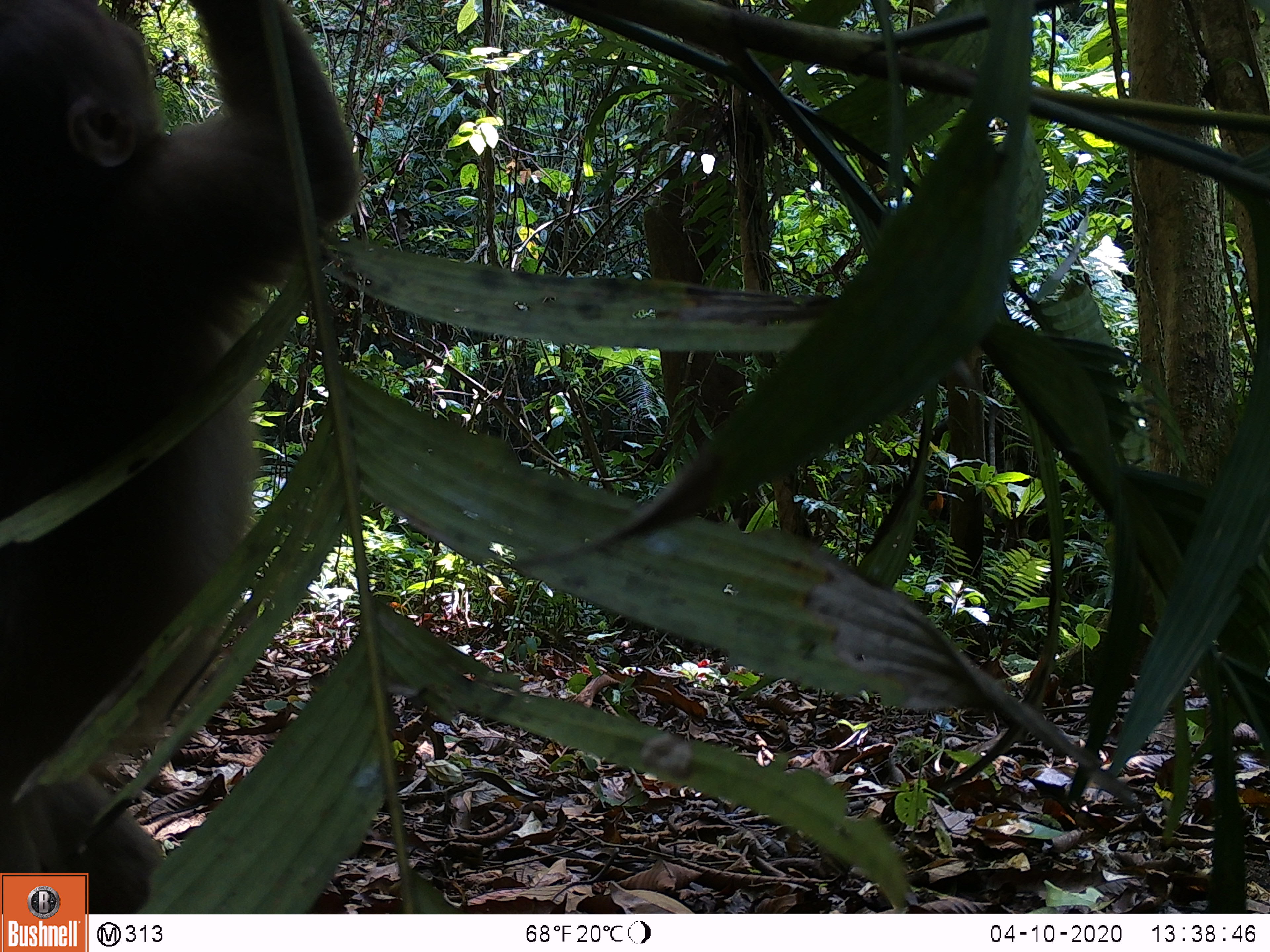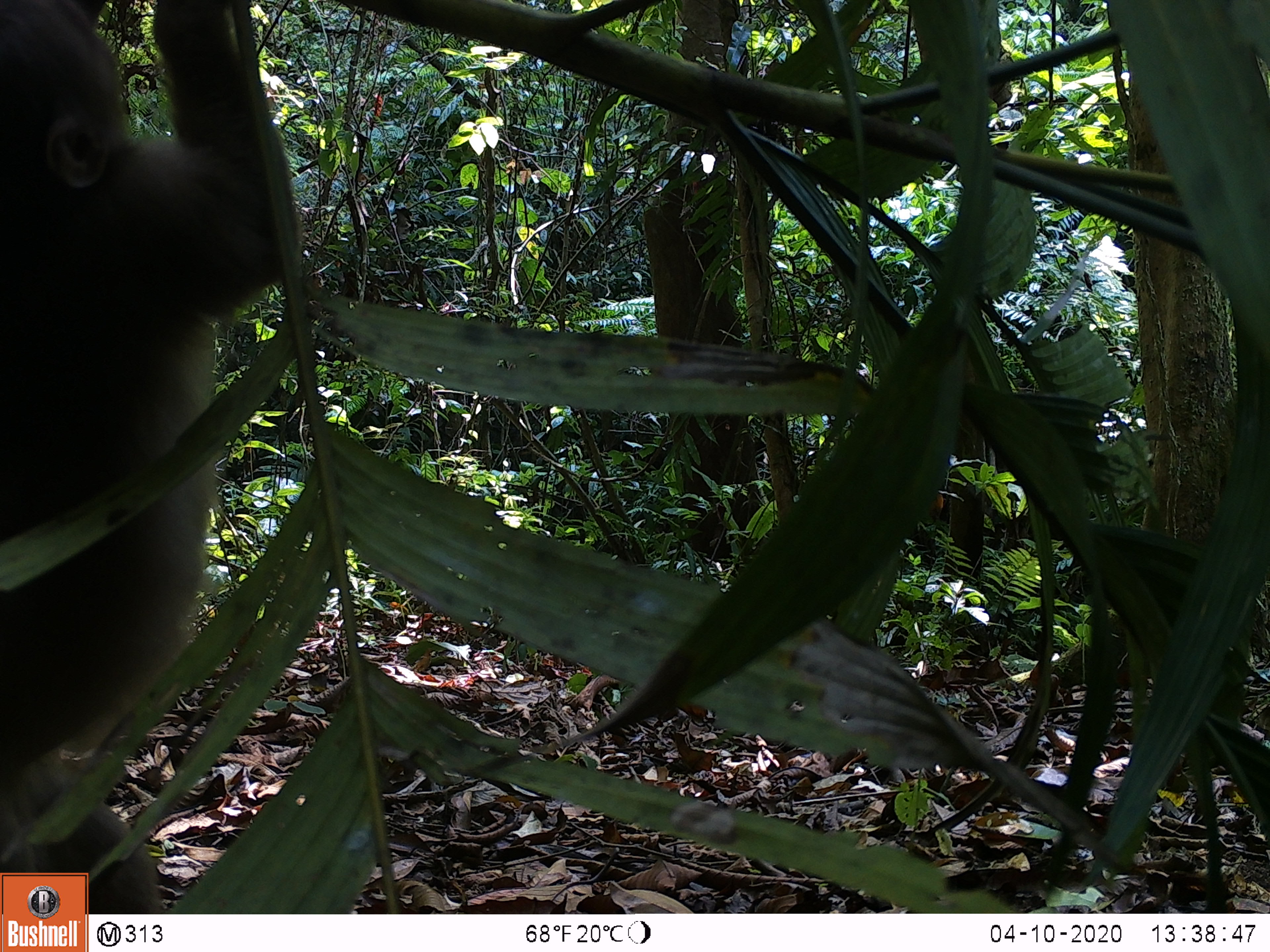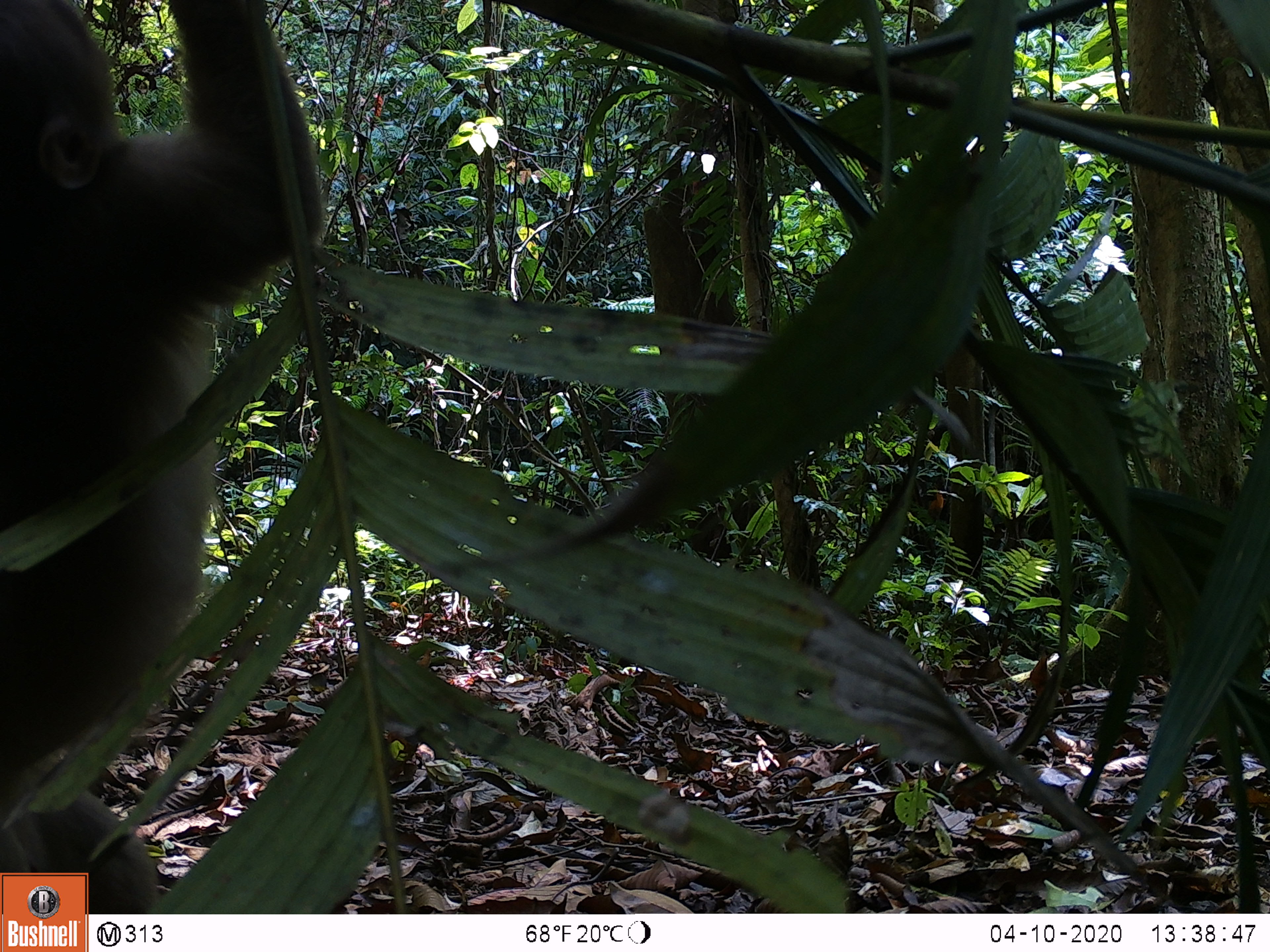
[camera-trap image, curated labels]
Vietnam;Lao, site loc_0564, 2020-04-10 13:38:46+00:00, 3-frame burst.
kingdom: Animalia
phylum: Chordata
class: Mammalia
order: Primates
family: Cercopithecidae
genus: Macaca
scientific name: Macaca arctoides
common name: stump-tailed macaque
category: stump tailed macaque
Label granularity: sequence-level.